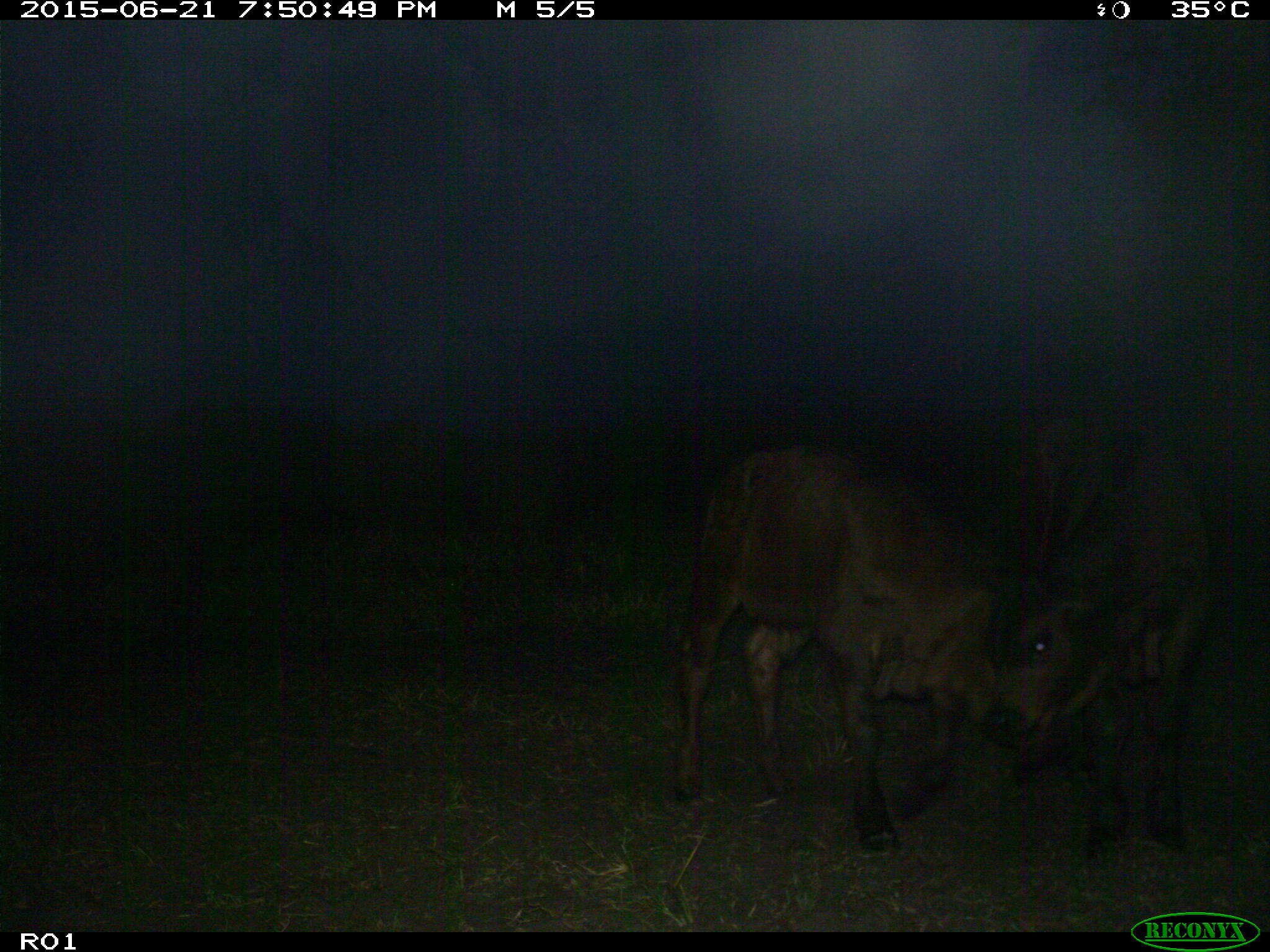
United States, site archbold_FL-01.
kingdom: Animalia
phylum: Chordata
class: Mammalia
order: Artiodactyla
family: Bovidae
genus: Bos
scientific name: Bos taurus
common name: domestic cow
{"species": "Bos taurus (domestic cow)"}